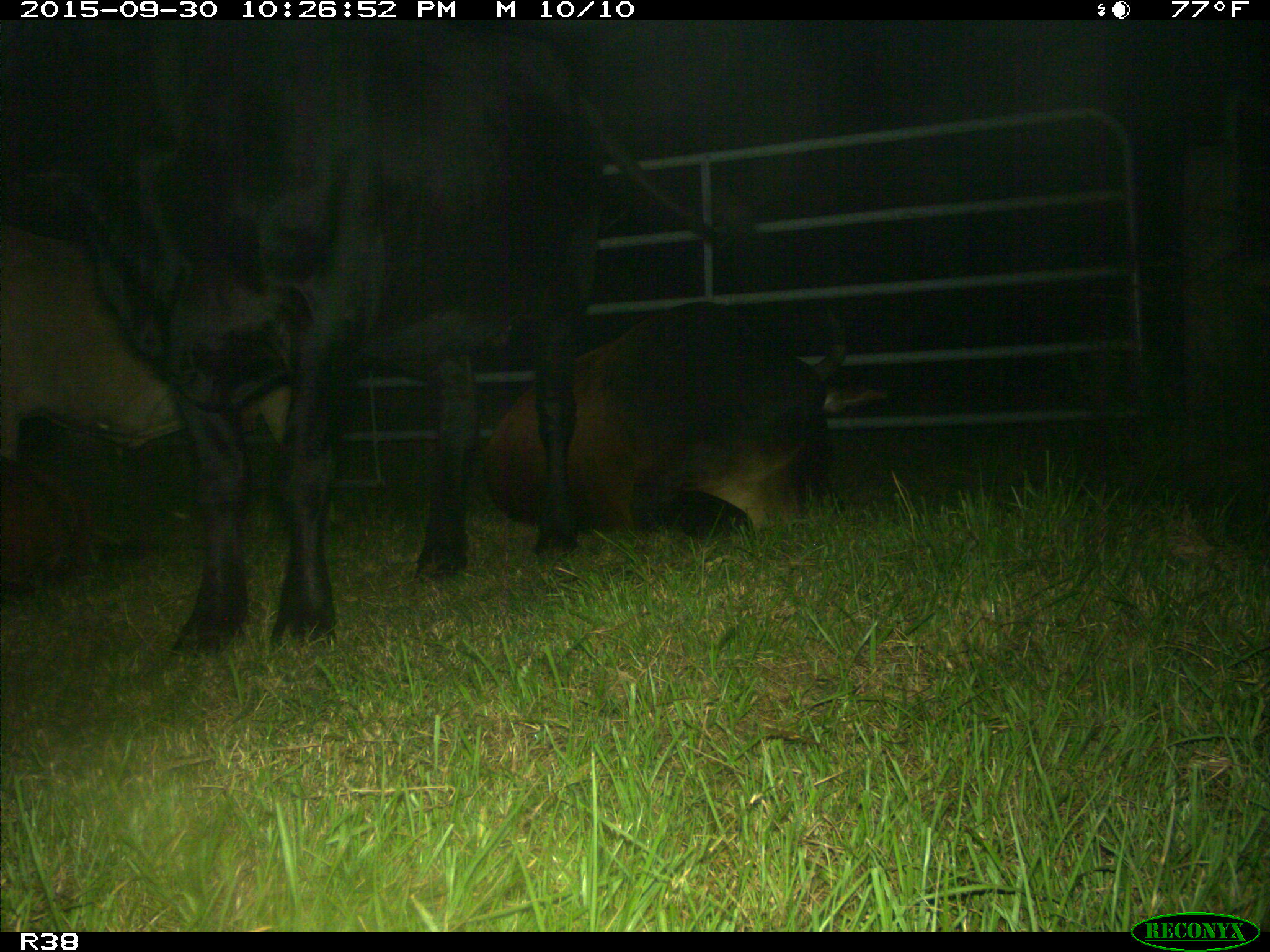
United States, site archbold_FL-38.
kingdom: Animalia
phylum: Chordata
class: Mammalia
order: Artiodactyla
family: Bovidae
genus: Bos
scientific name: Bos taurus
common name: domestic cow